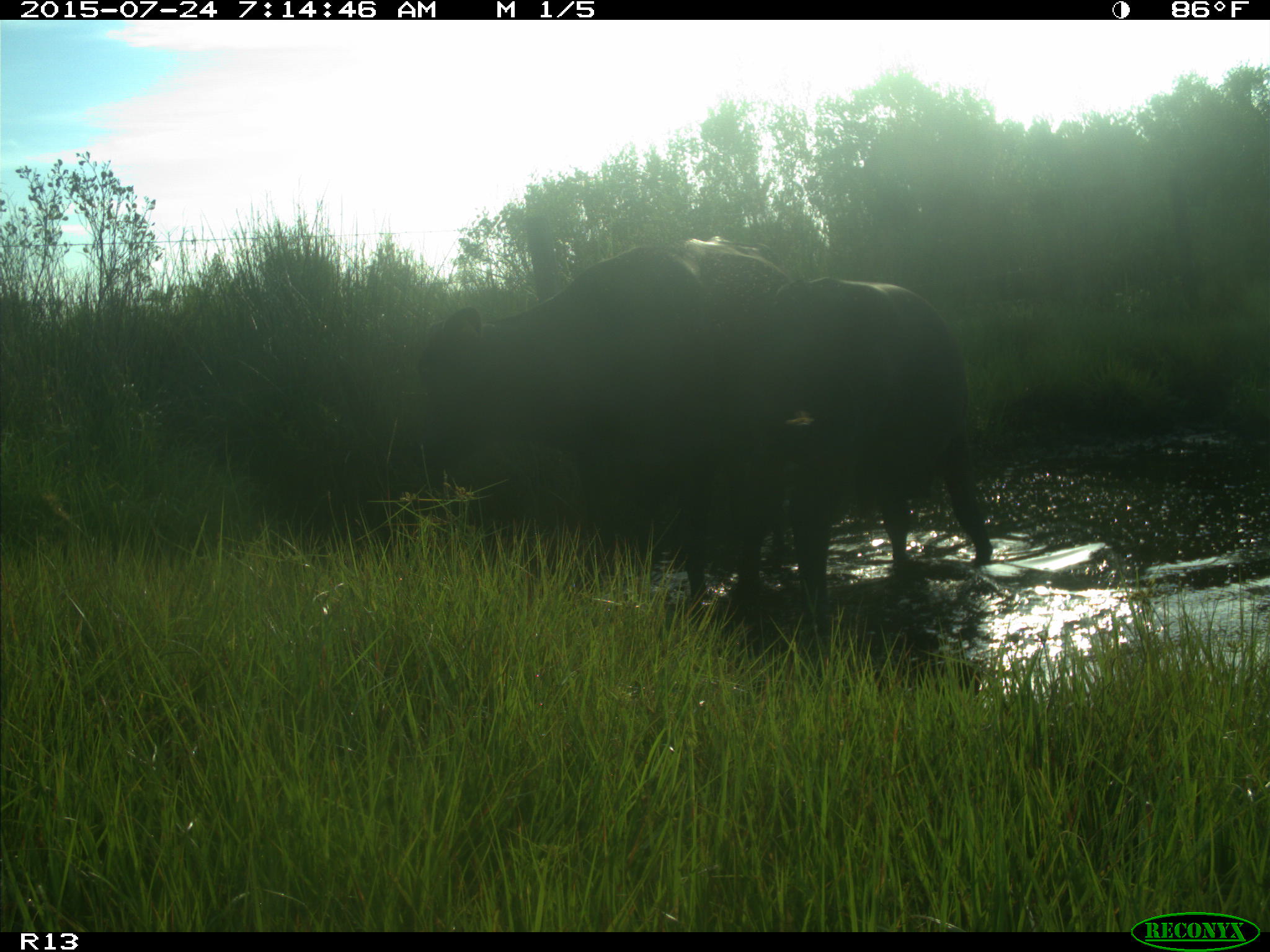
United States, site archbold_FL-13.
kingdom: Animalia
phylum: Chordata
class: Mammalia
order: Artiodactyla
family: Bovidae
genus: Bos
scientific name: Bos taurus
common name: domestic cow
Bos taurus (domestic cow).